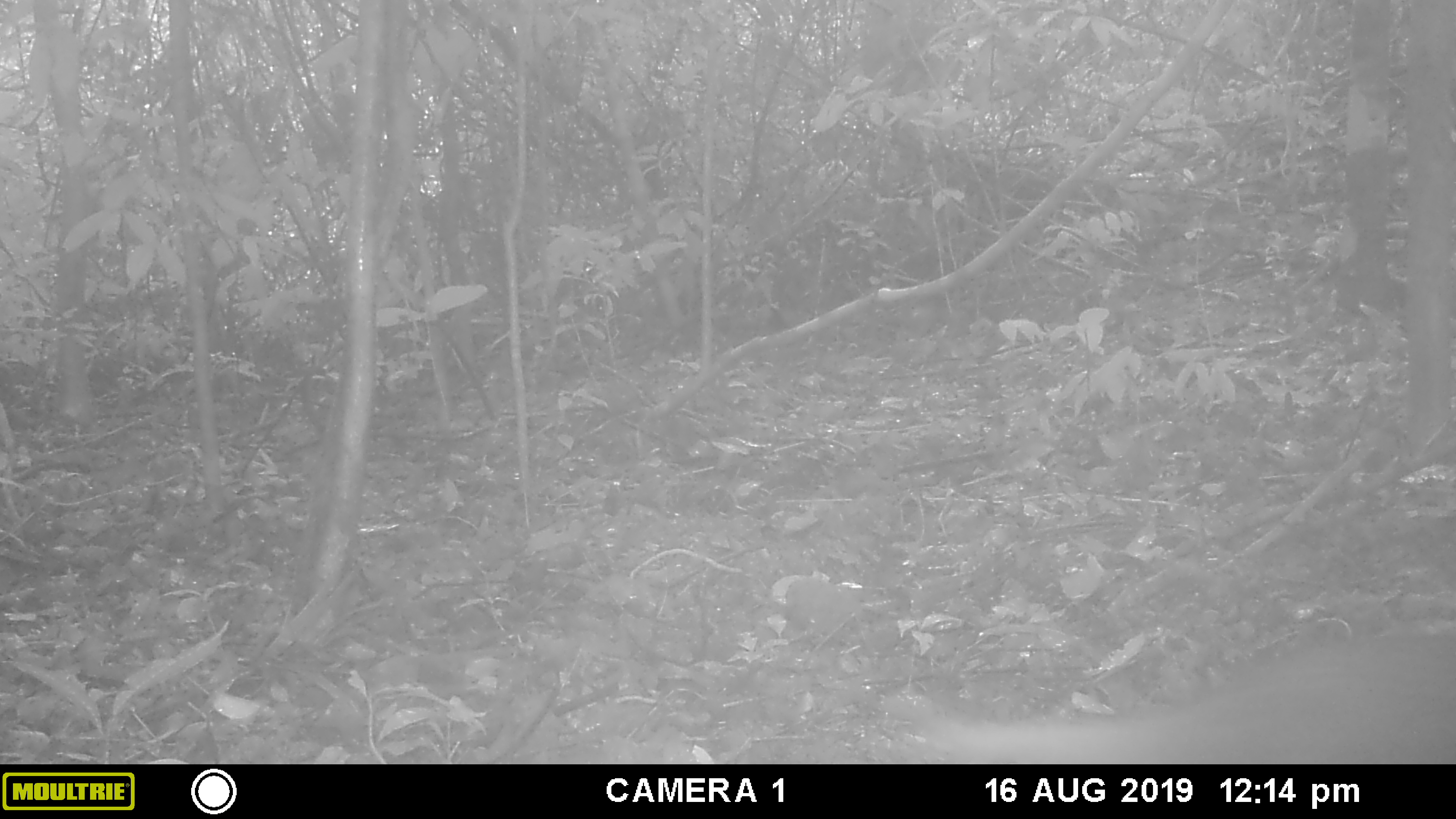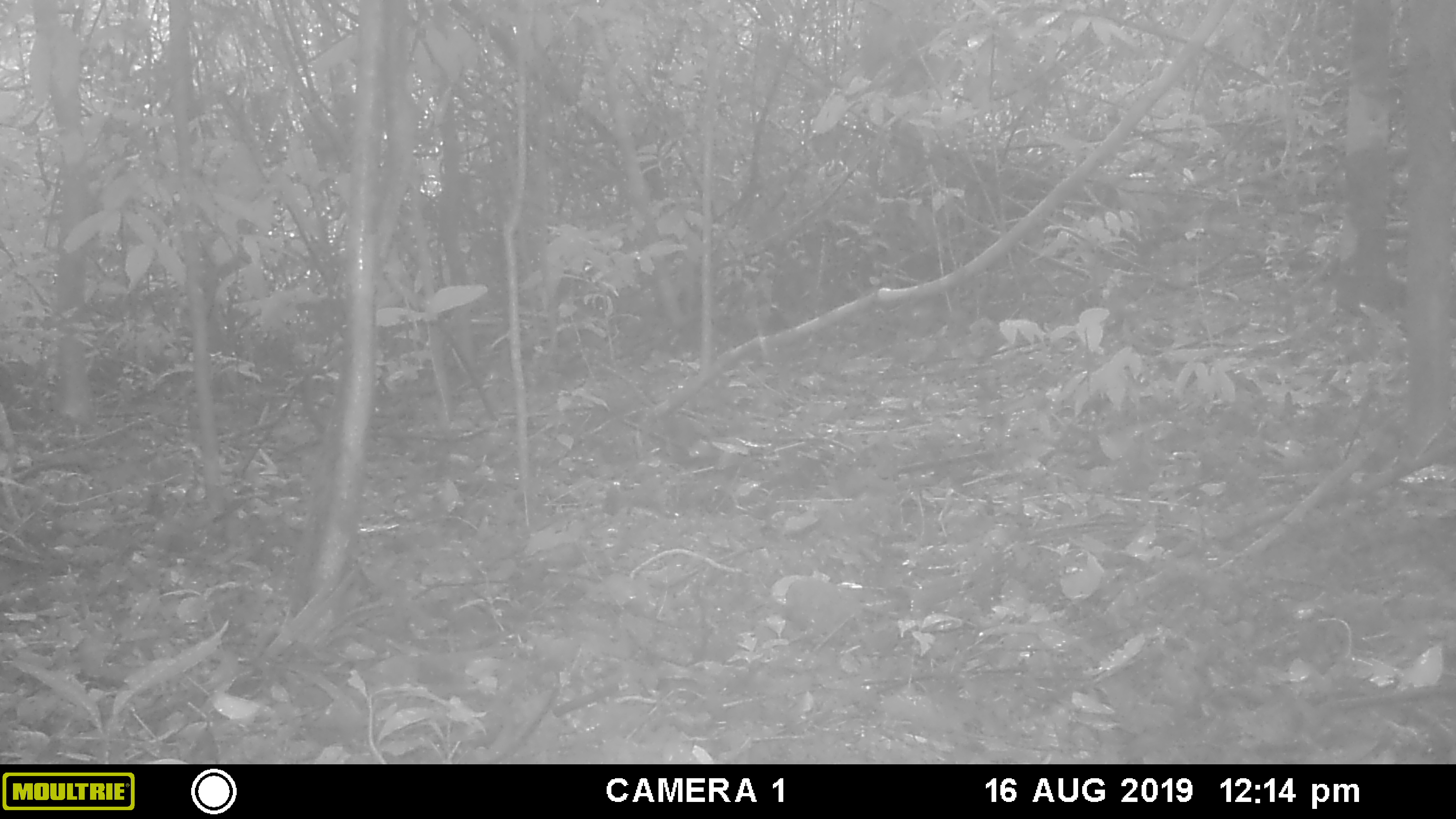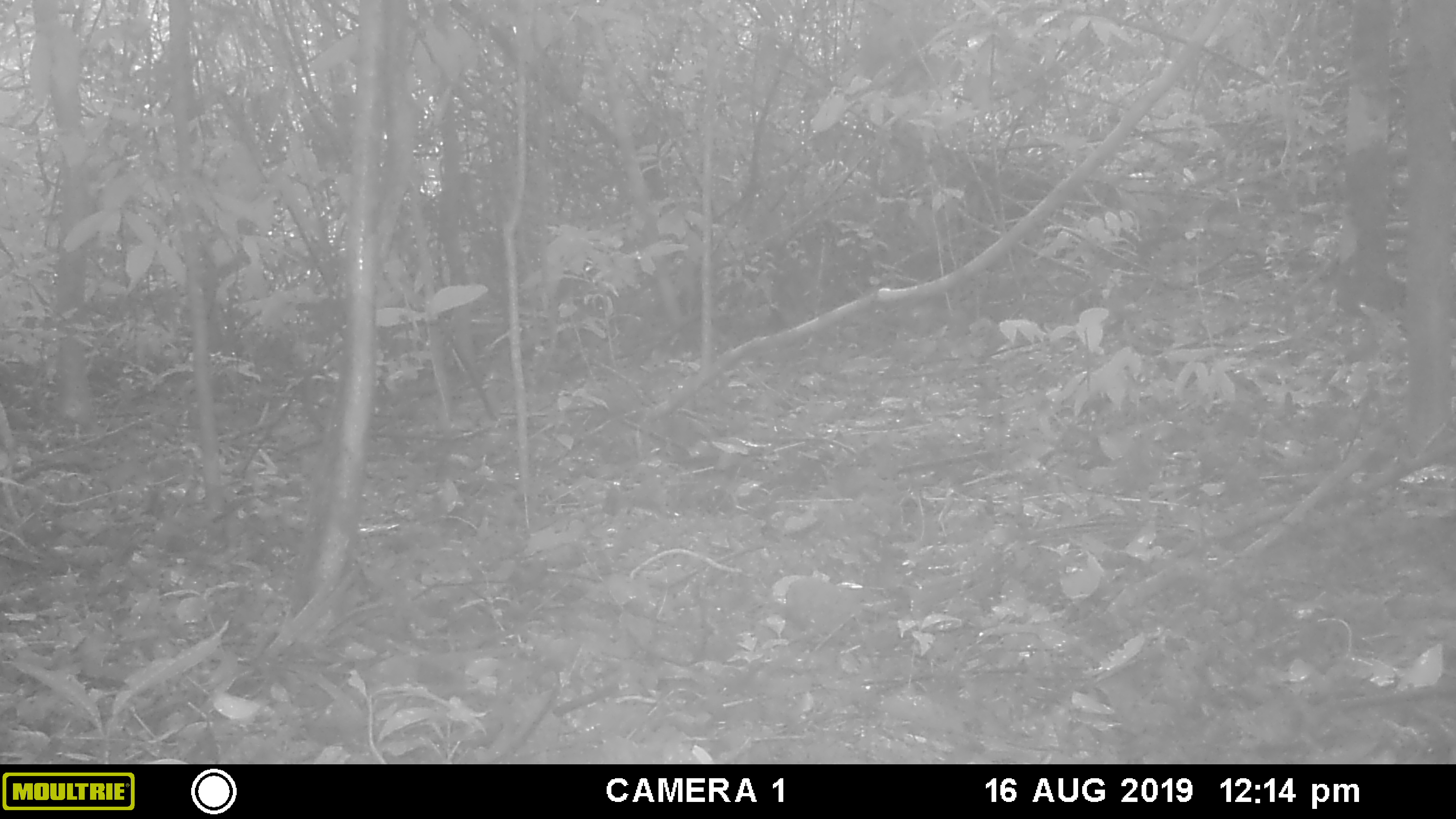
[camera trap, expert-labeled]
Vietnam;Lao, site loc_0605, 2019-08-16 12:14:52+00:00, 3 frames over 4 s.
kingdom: Animalia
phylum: Chordata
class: Mammalia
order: Carnivora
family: Herpestidae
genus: Urva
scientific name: Urva urva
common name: crab-eating mongoose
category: crab eating mongoose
Crab eating mongoose (crab-eating mongoose) (Urva urva). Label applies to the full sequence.